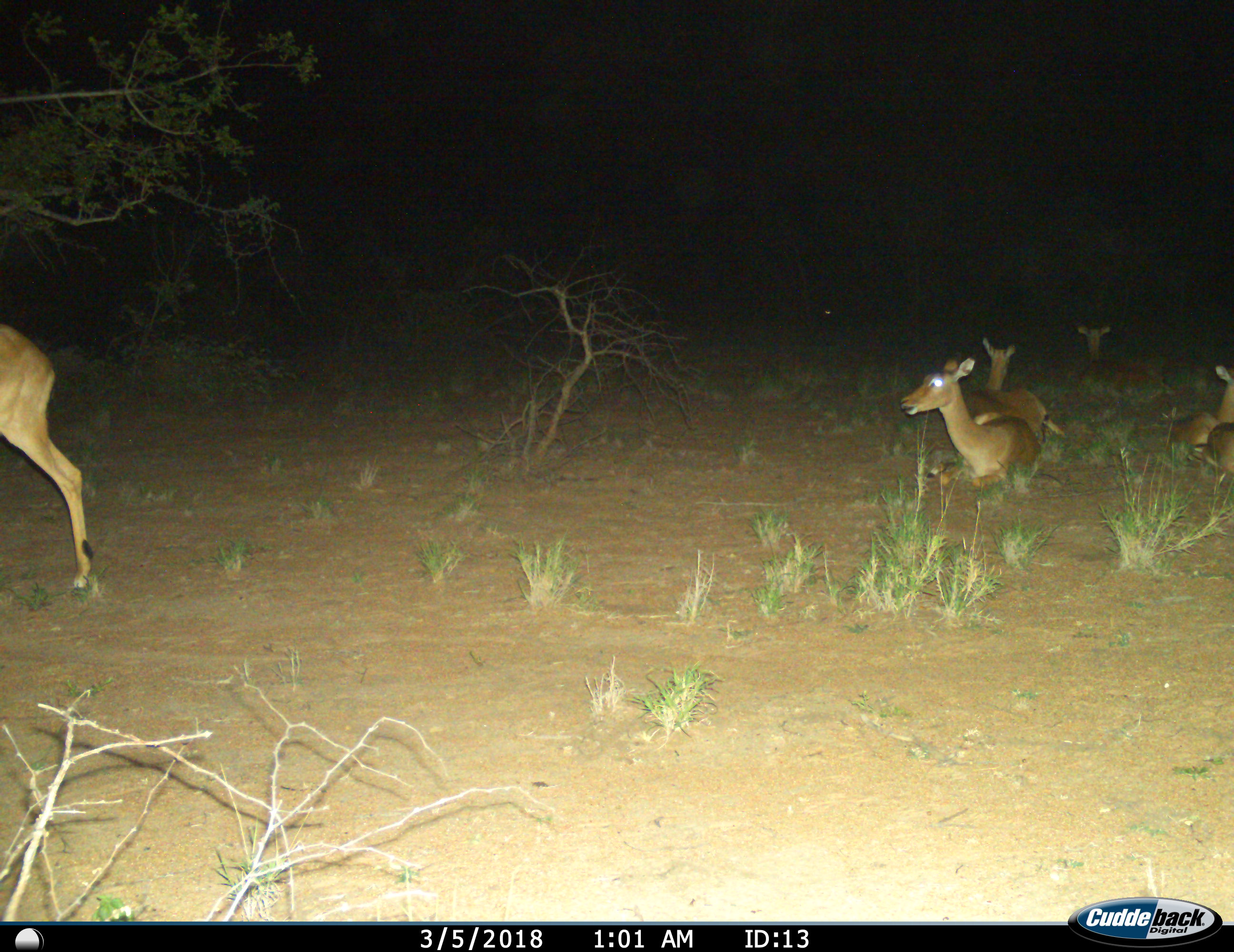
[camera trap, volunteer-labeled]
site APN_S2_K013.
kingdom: Animalia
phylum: Chordata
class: Mammalia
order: Artiodactyla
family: Bovidae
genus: Aepyceros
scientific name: Aepyceros melampus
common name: impala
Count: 6.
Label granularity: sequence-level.